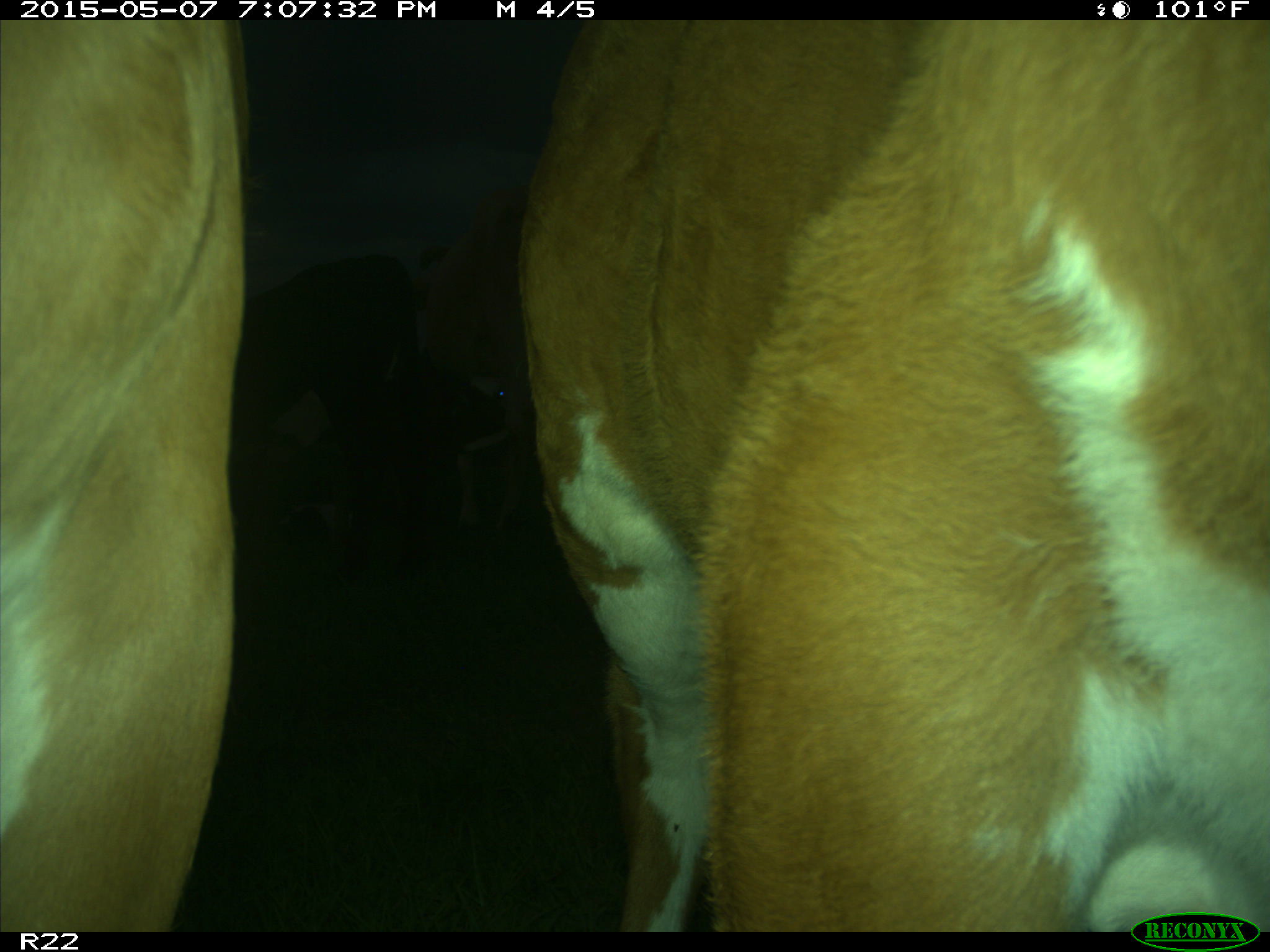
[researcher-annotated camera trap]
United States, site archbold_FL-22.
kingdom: Animalia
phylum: Chordata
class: Mammalia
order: Artiodactyla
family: Bovidae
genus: Bos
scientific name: Bos taurus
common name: domestic cow